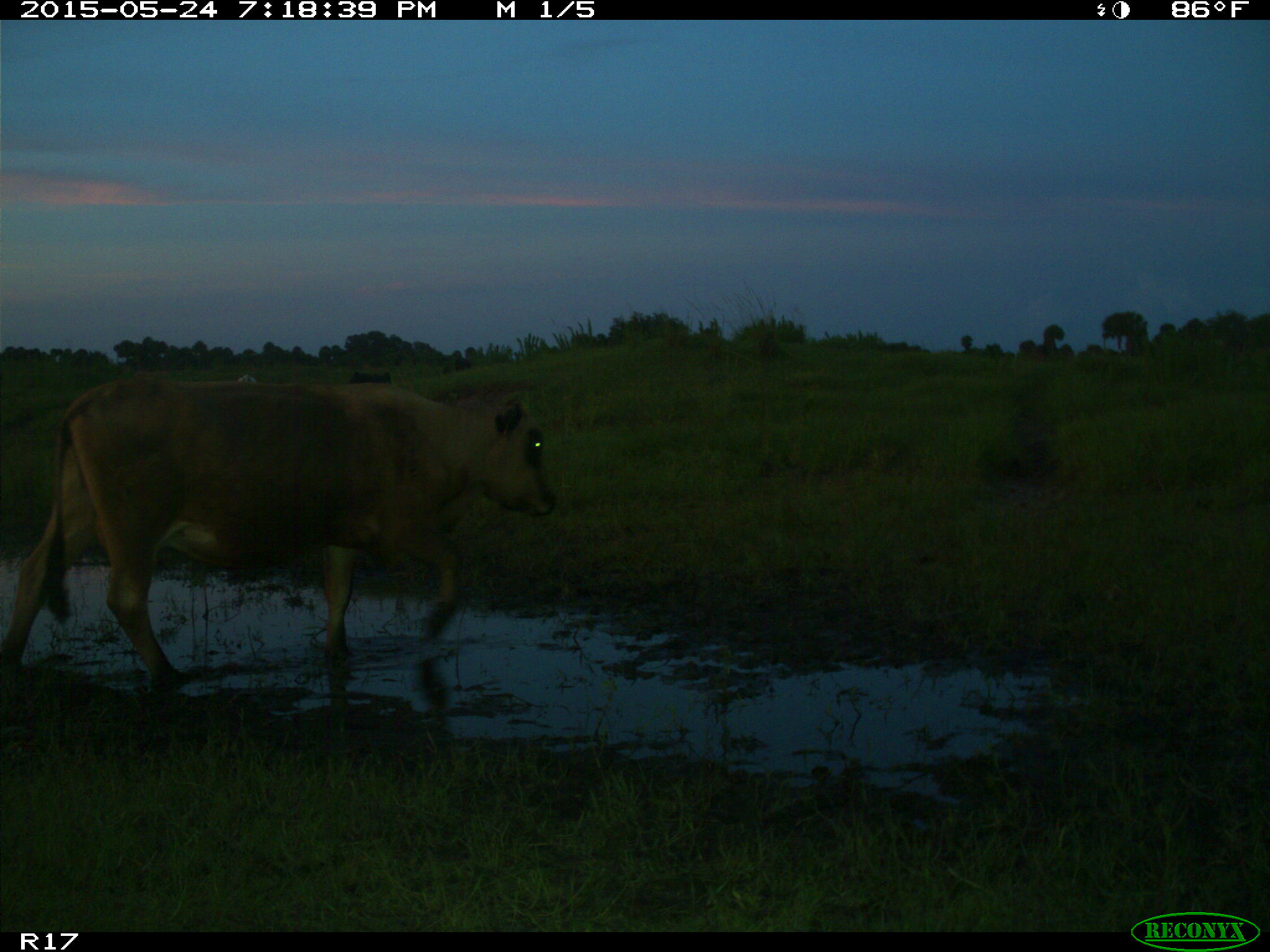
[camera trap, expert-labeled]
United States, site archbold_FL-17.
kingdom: Animalia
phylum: Chordata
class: Mammalia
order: Artiodactyla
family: Bovidae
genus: Bos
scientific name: Bos taurus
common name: domestic cow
Bos taurus (domestic cow).